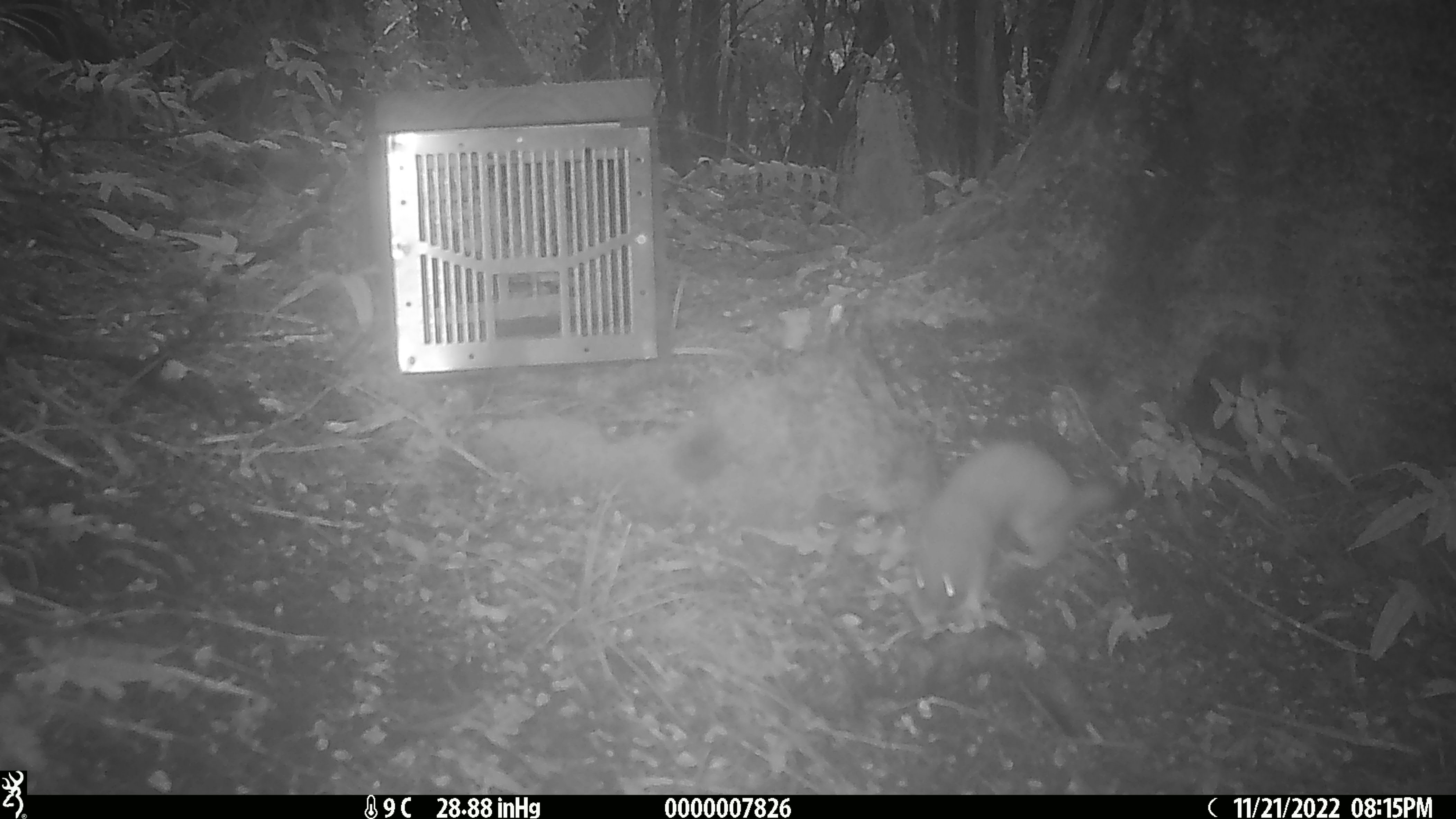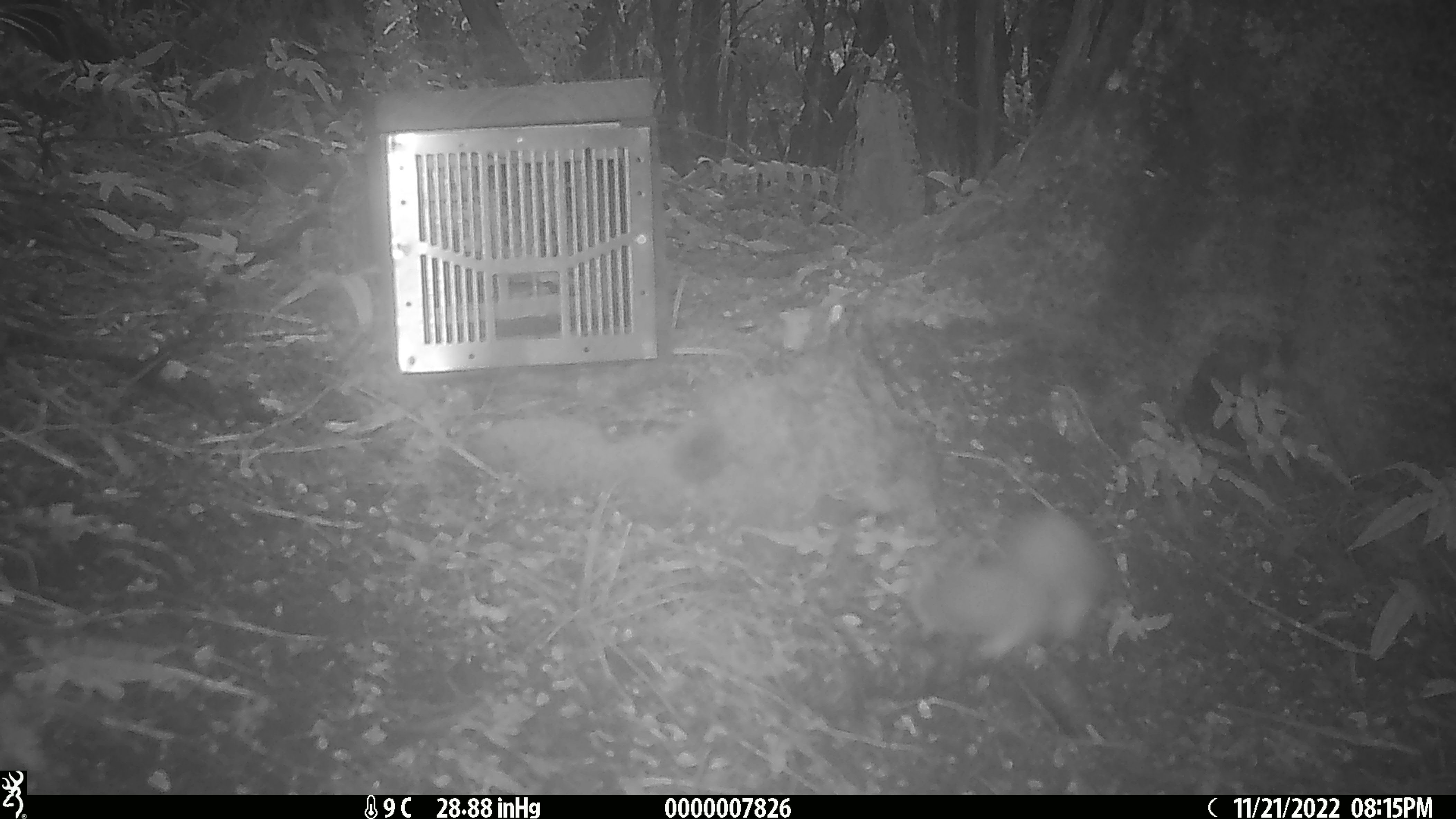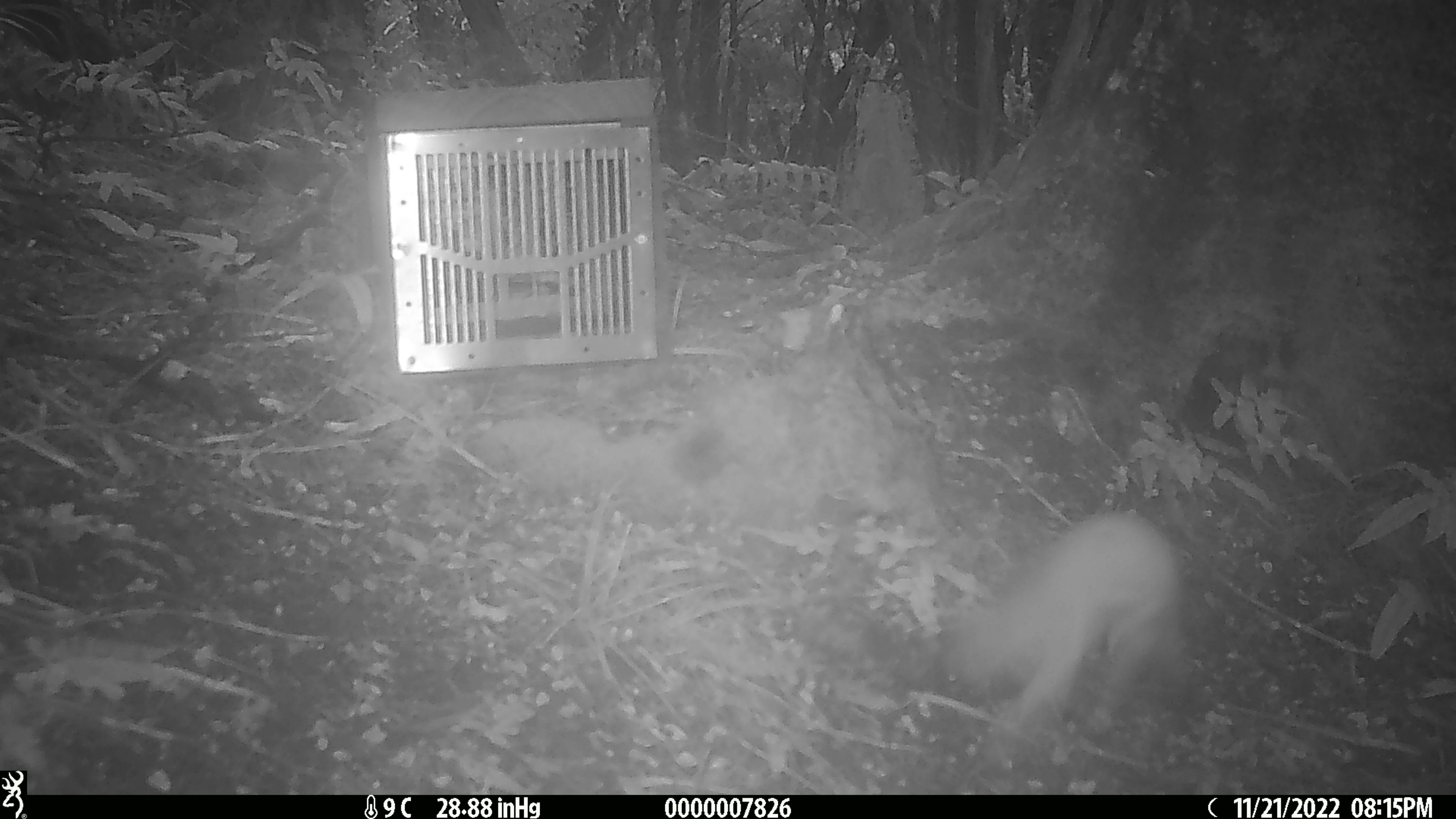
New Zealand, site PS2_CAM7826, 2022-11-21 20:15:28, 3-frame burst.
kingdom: Animalia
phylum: Chordata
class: Mammalia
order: Carnivora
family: Mustelidae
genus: Mustela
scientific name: Mustela erminea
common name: stoat